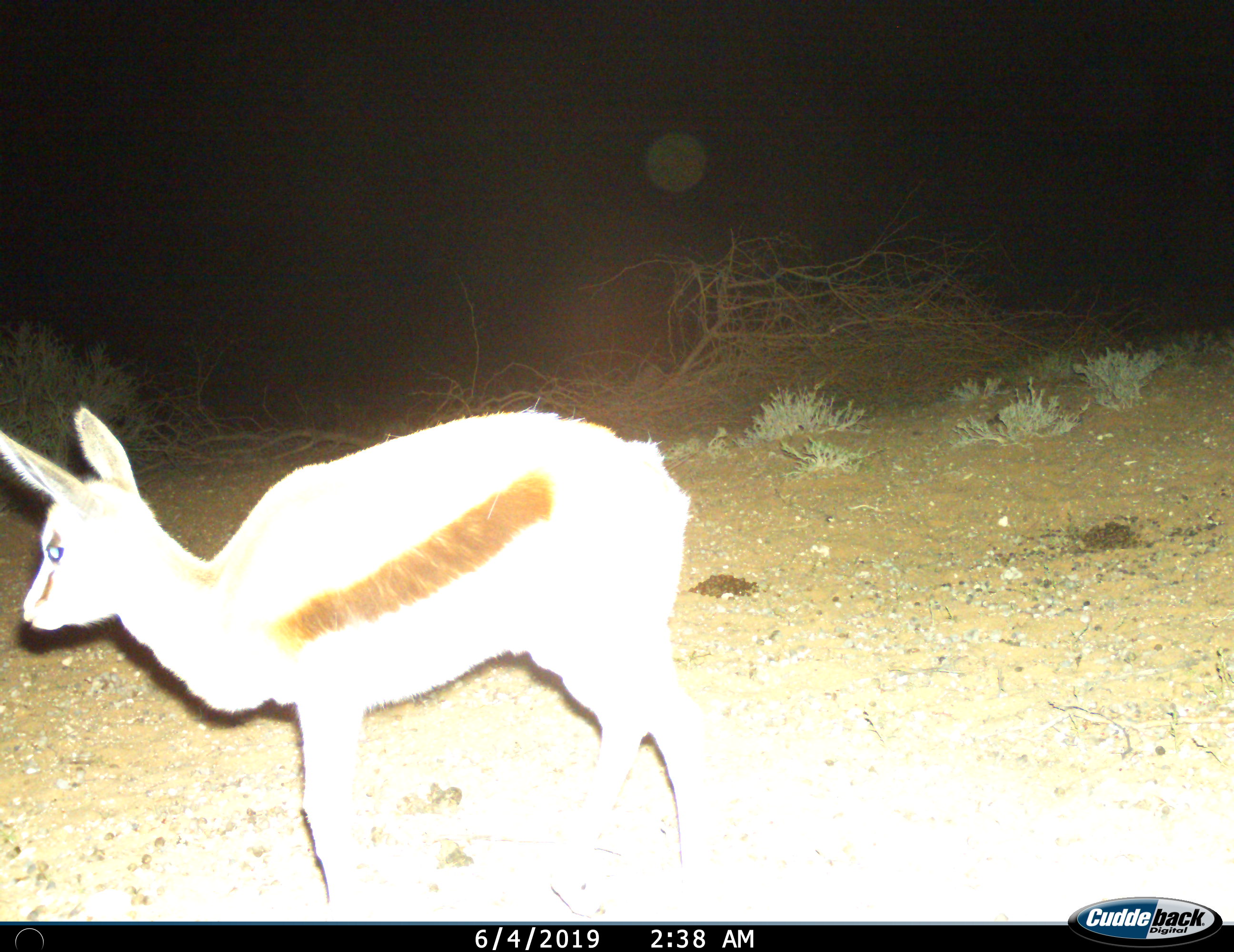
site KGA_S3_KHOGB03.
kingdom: Animalia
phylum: Chordata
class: Mammalia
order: Artiodactyla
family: Bovidae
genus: Antidorcas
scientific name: Antidorcas marsupialis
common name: springbok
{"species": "springbok (Antidorcas marsupialis)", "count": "1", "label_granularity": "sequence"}